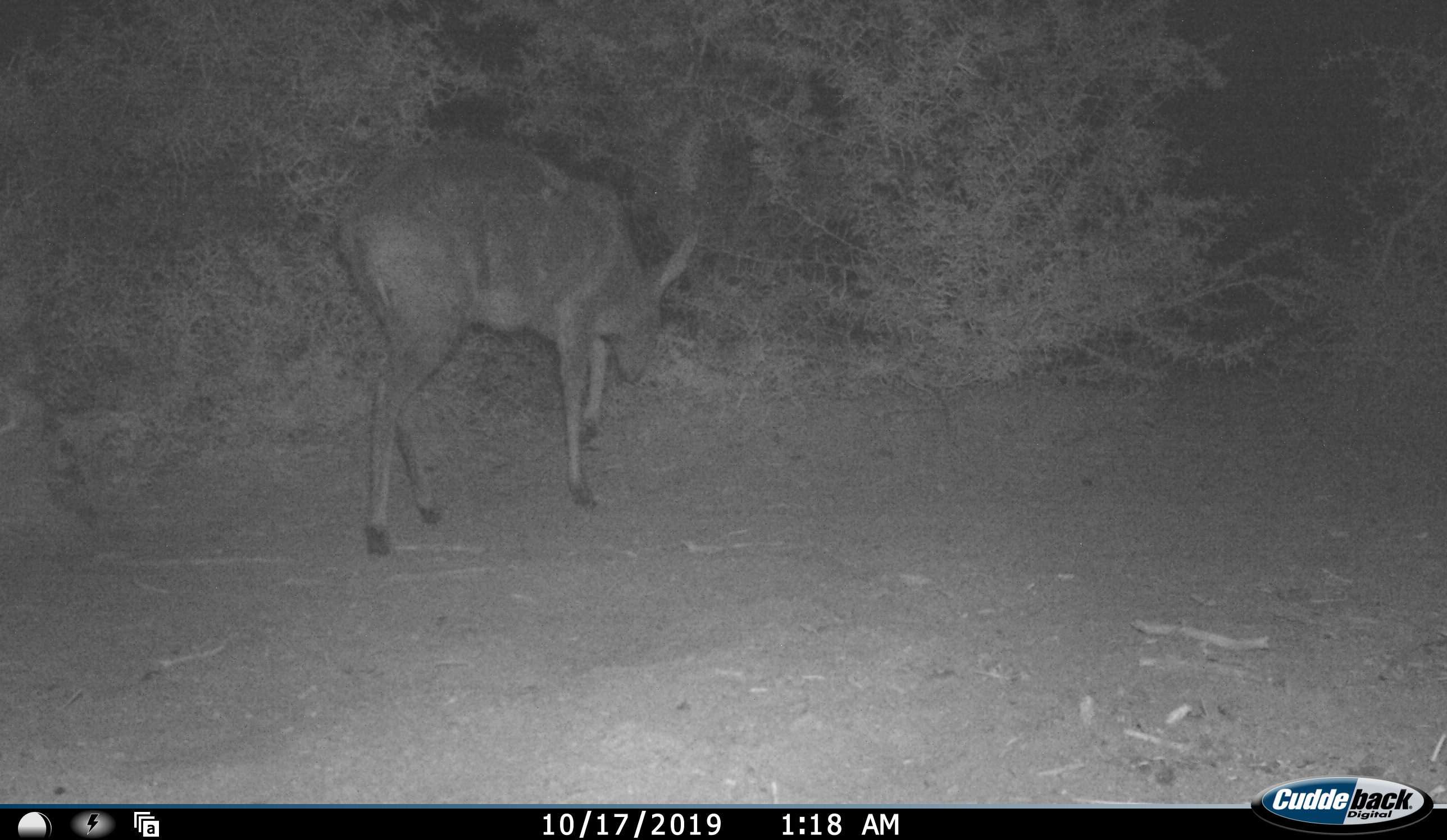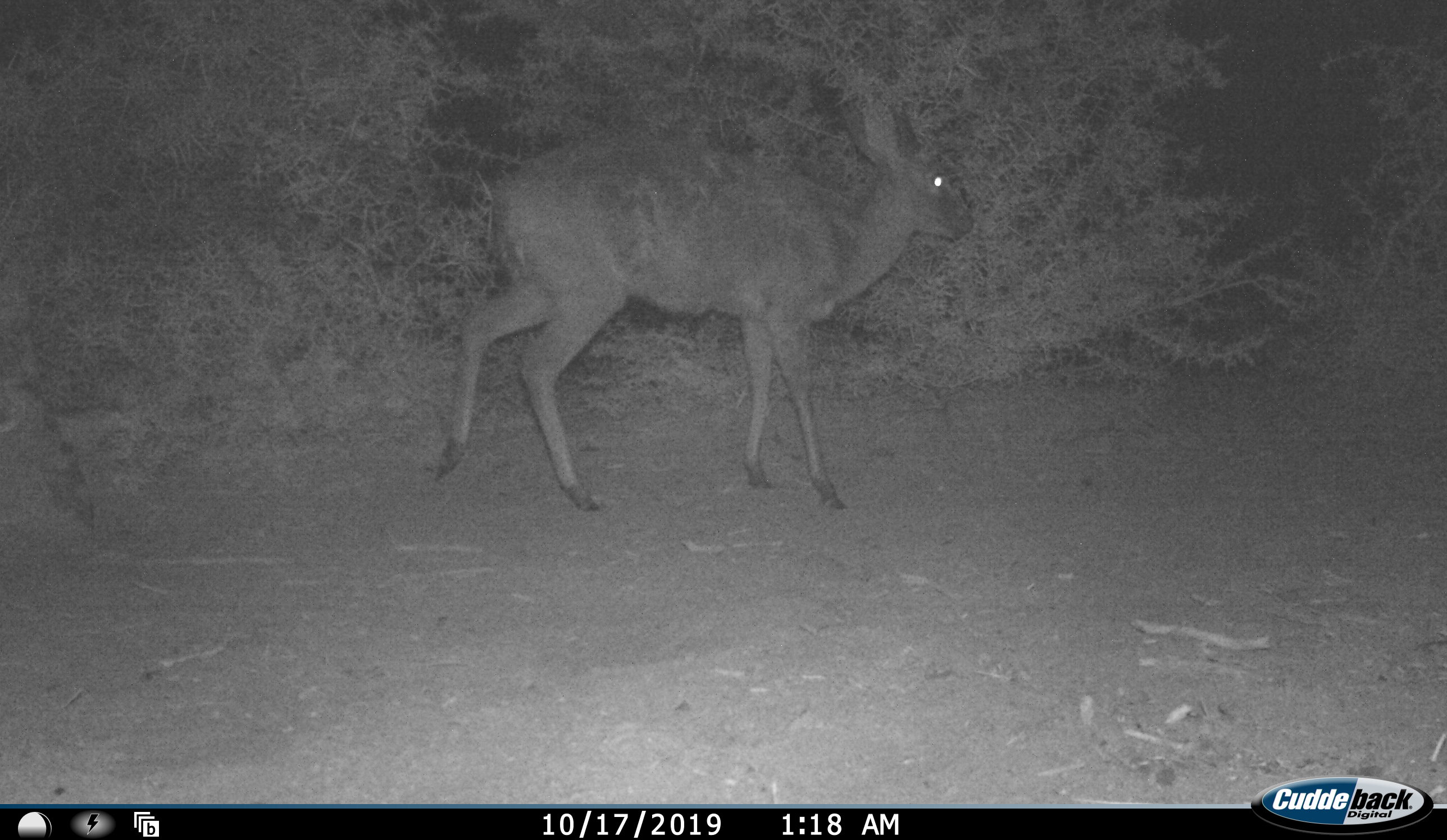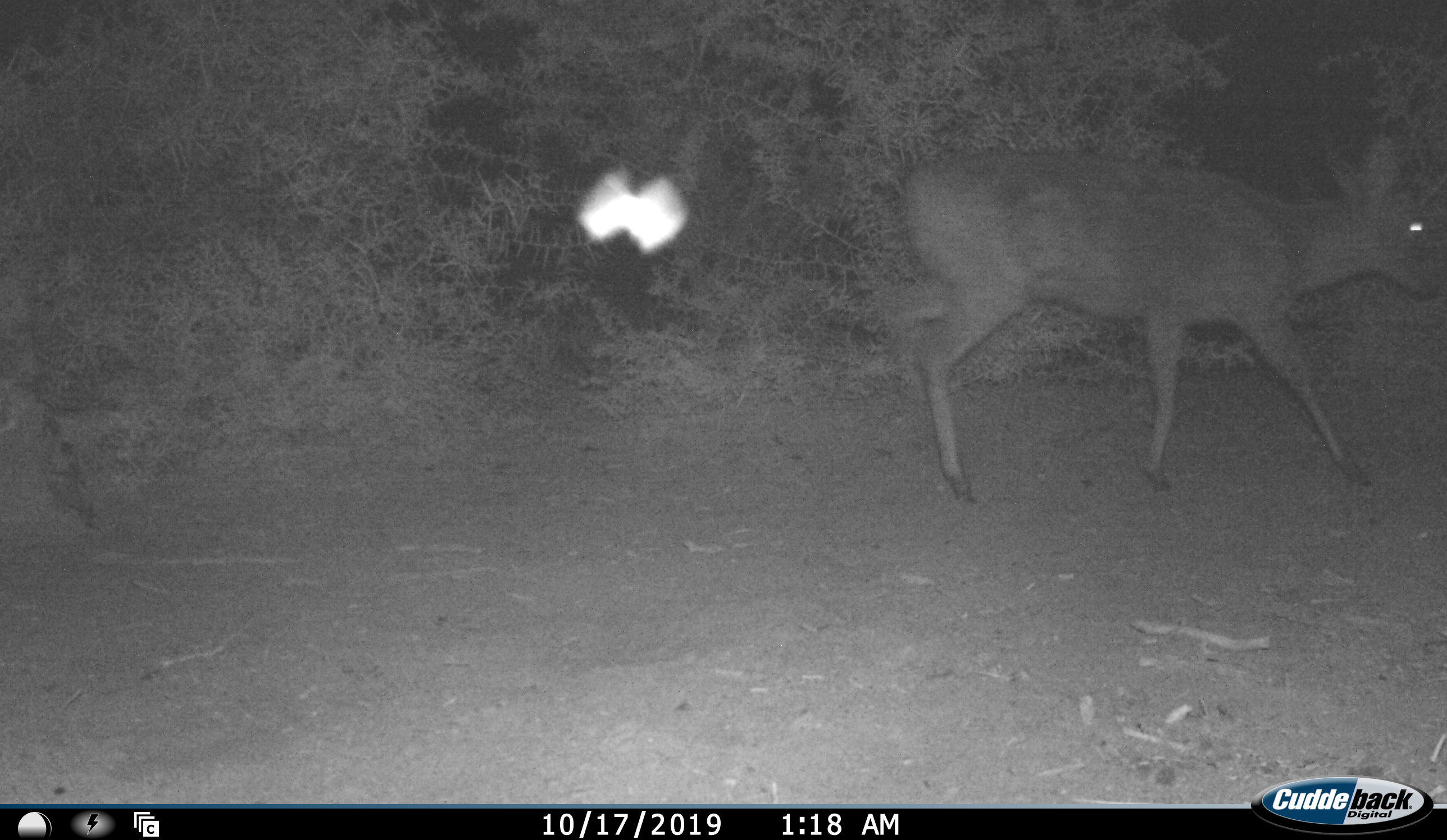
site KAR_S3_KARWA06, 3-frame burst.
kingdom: Animalia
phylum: Chordata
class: Mammalia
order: Artiodactyla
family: Bovidae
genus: Sylvicapra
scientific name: Sylvicapra grimmia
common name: common duiker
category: duikercommongrey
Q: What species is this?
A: Duikercommongrey (common duiker) (Sylvicapra grimmia).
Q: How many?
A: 1.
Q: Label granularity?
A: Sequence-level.